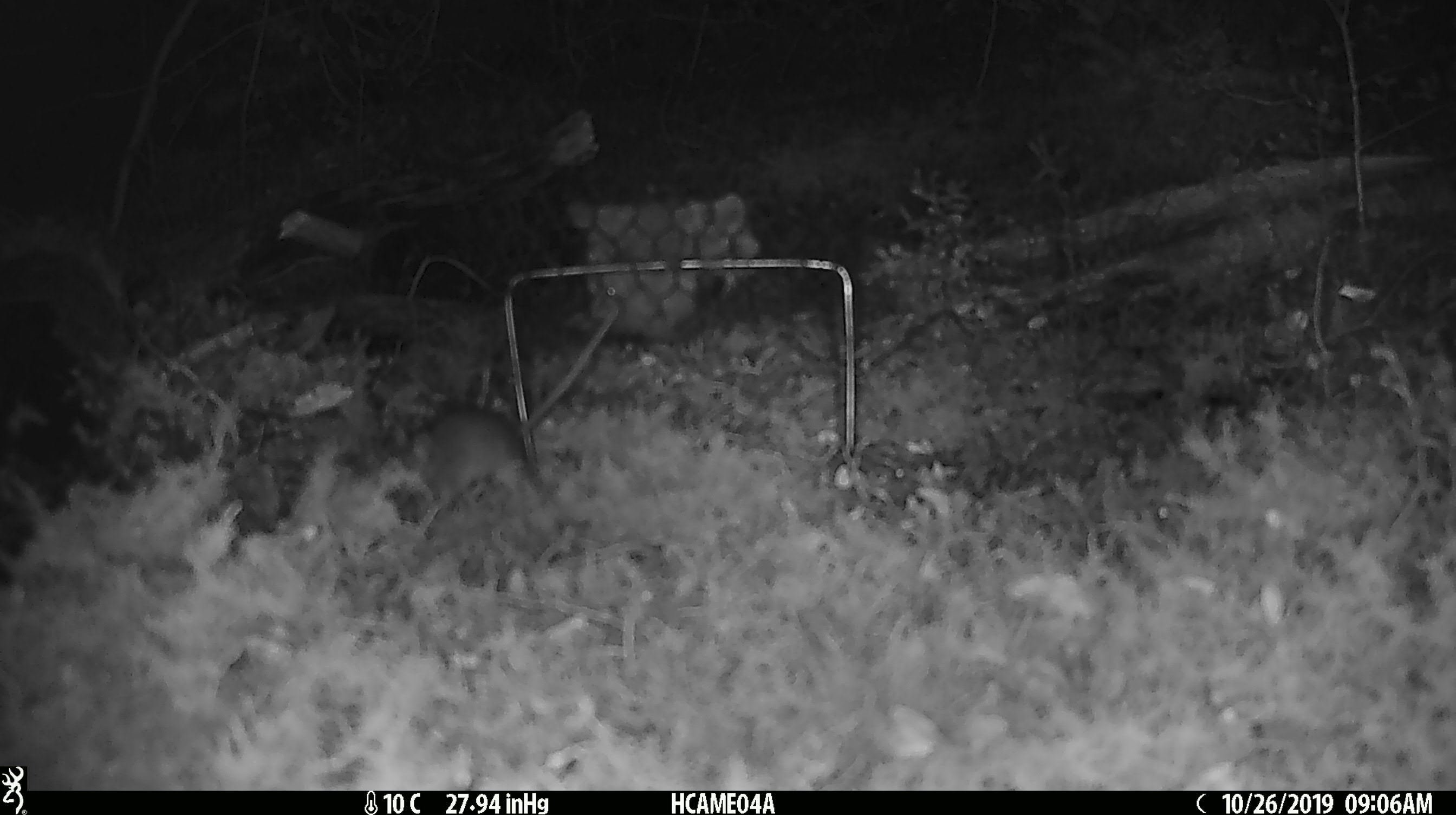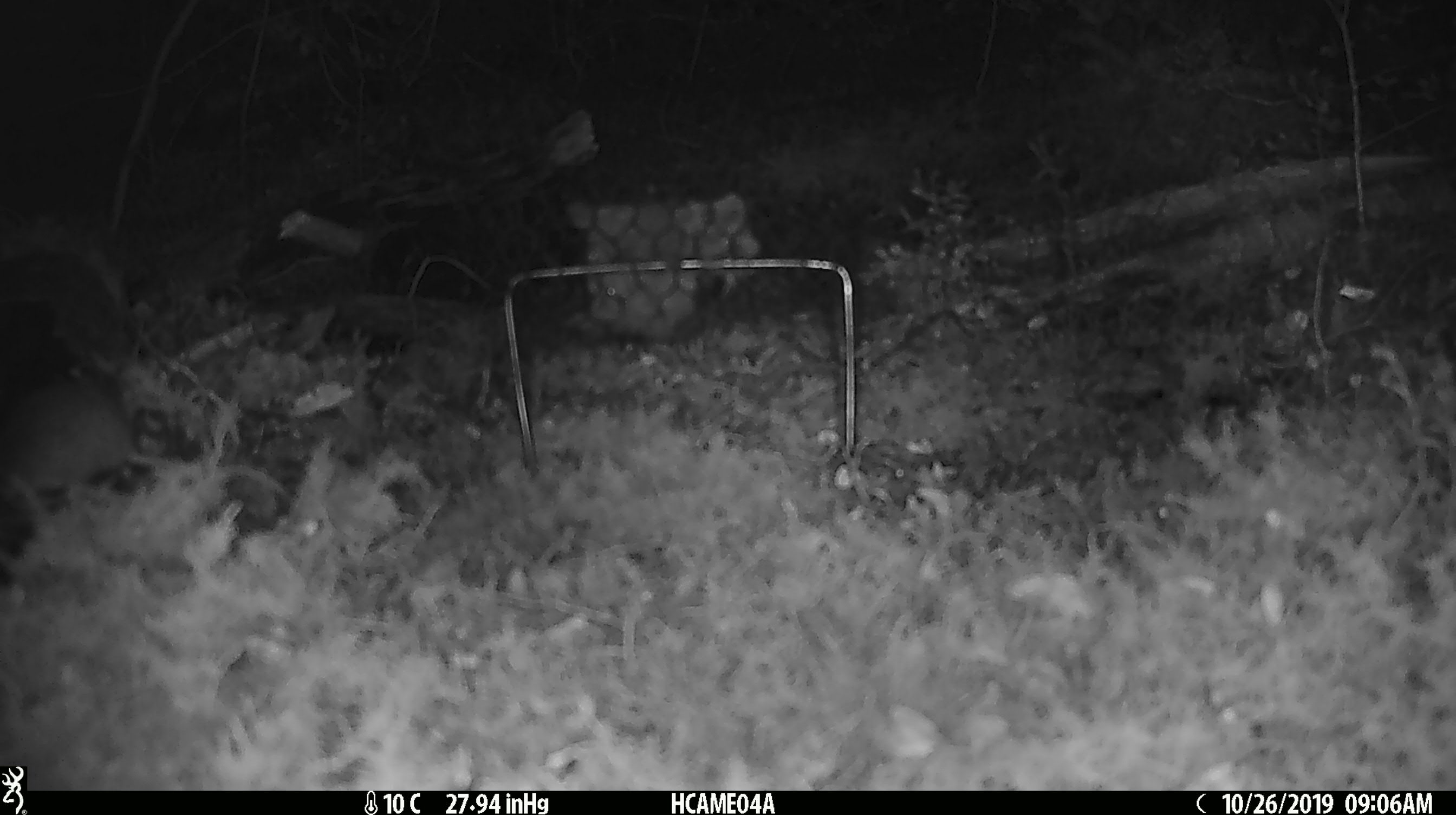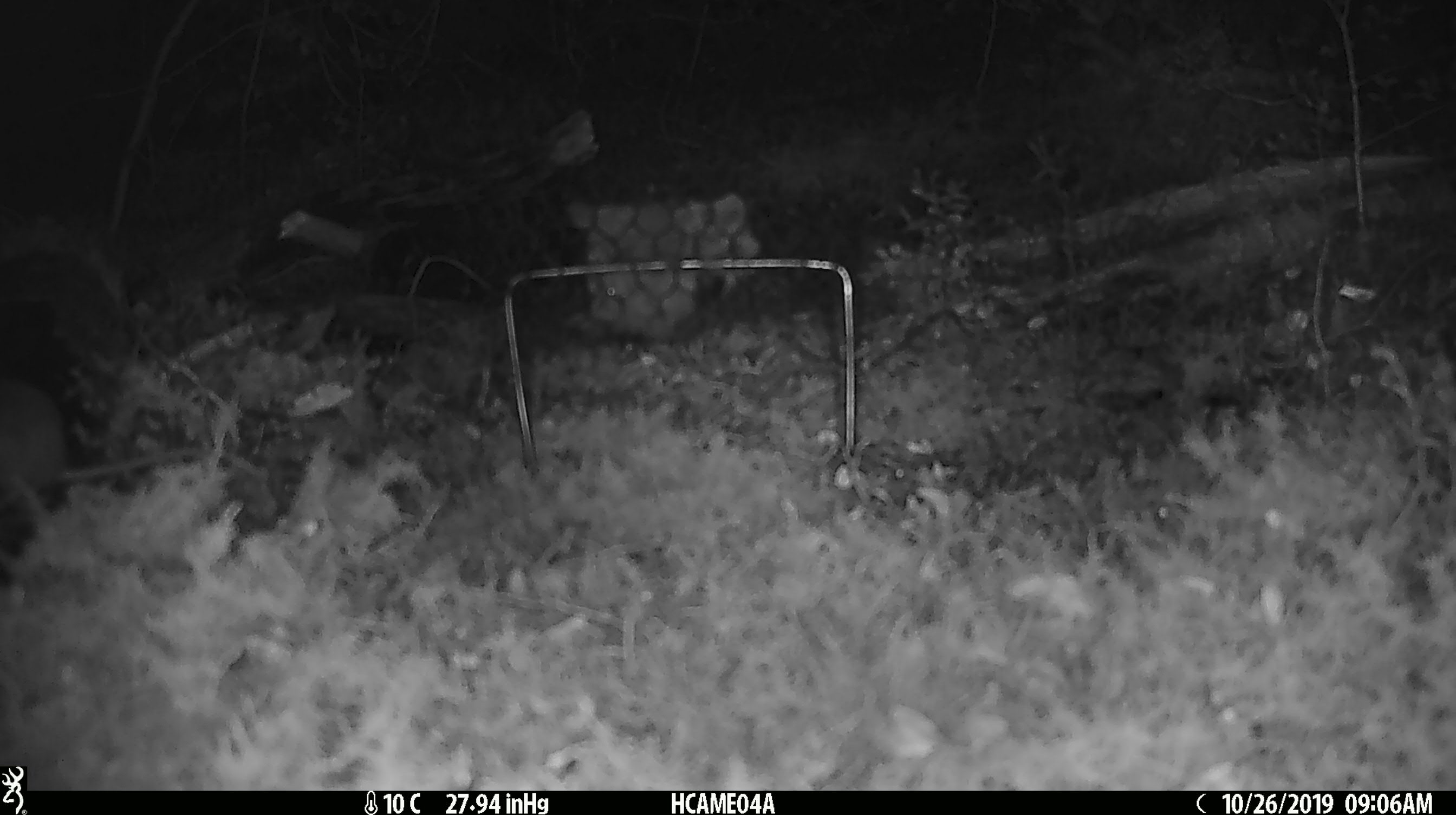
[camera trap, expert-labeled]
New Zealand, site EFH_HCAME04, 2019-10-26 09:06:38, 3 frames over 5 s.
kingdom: Animalia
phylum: Chordata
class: Mammalia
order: Rodentia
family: Muridae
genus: Mus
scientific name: Mus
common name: mouse